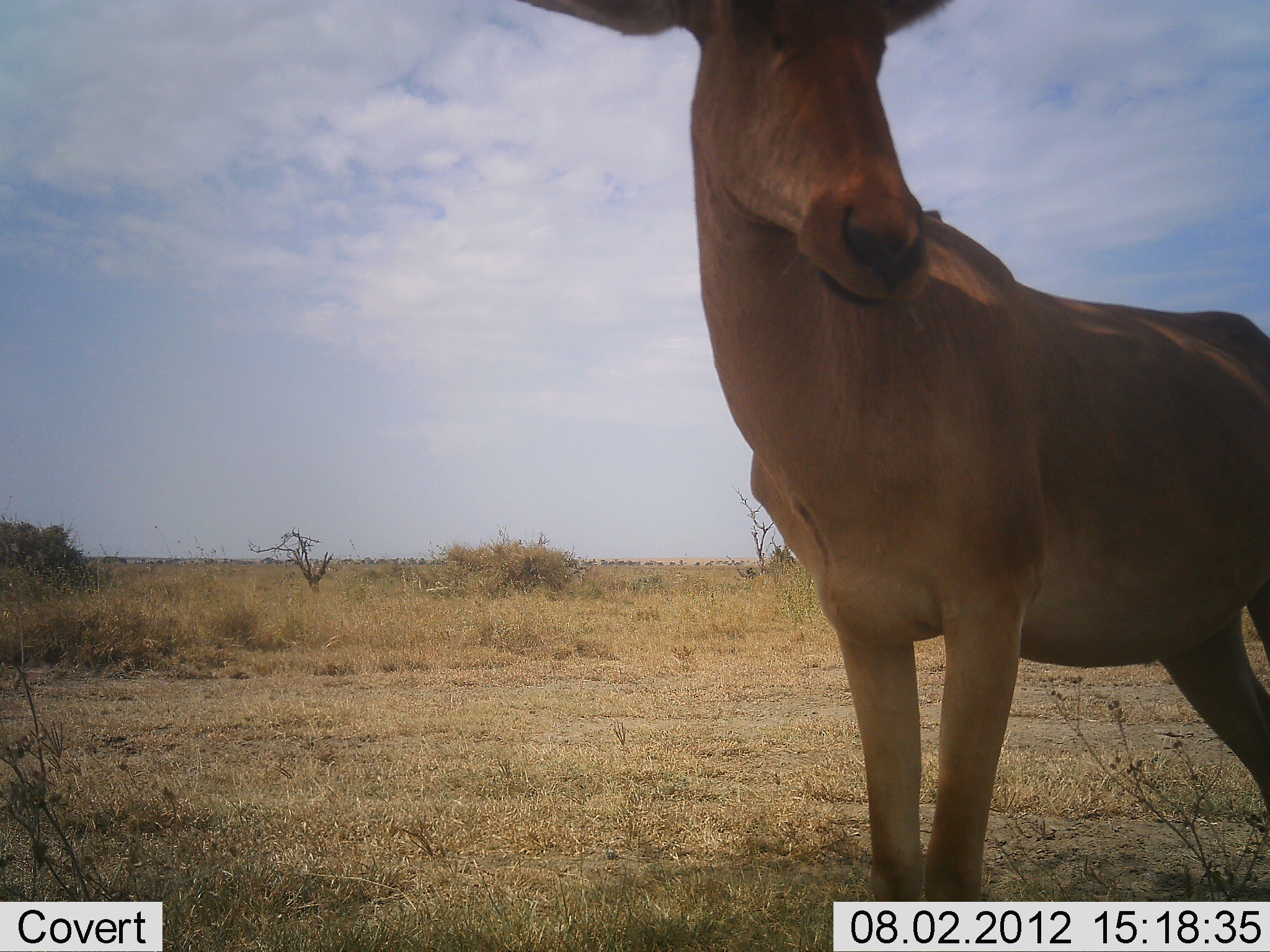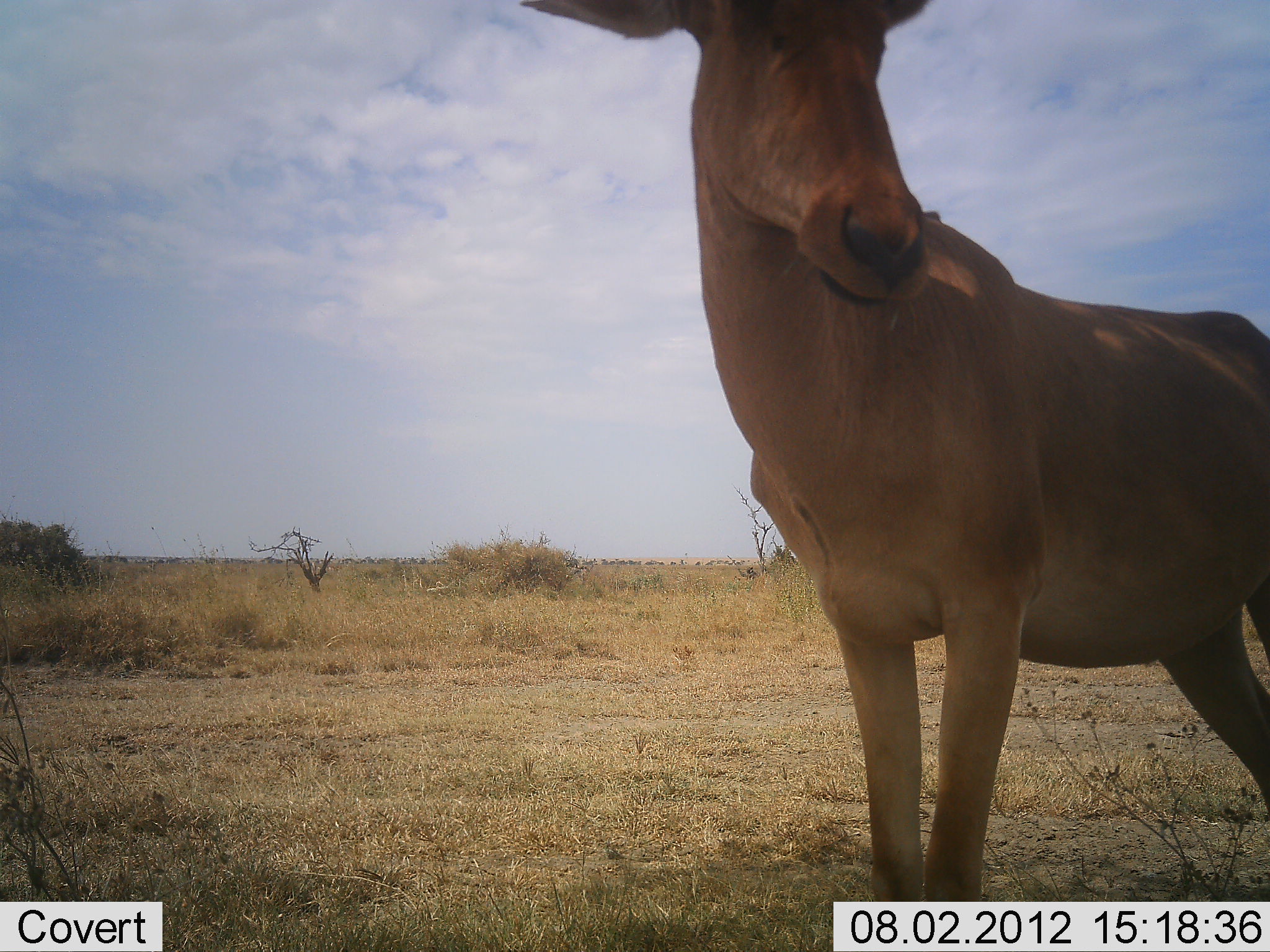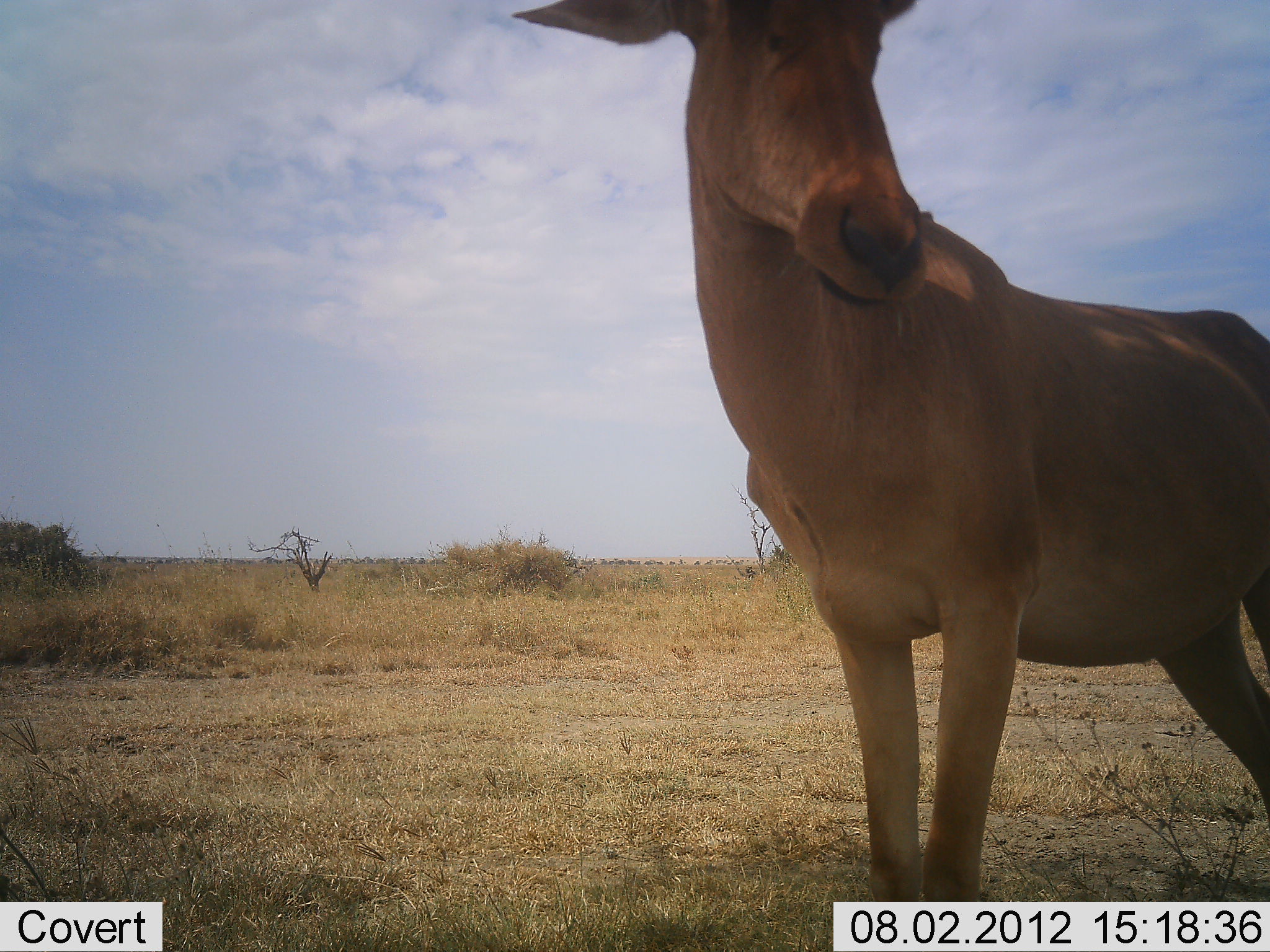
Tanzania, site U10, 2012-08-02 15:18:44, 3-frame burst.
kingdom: Animalia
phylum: Chordata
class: Mammalia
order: Artiodactyla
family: Bovidae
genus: Alcelaphus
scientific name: Alcelaphus buselaphus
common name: hartebeest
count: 1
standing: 80%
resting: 20%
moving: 0%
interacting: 0%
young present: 0%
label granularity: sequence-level